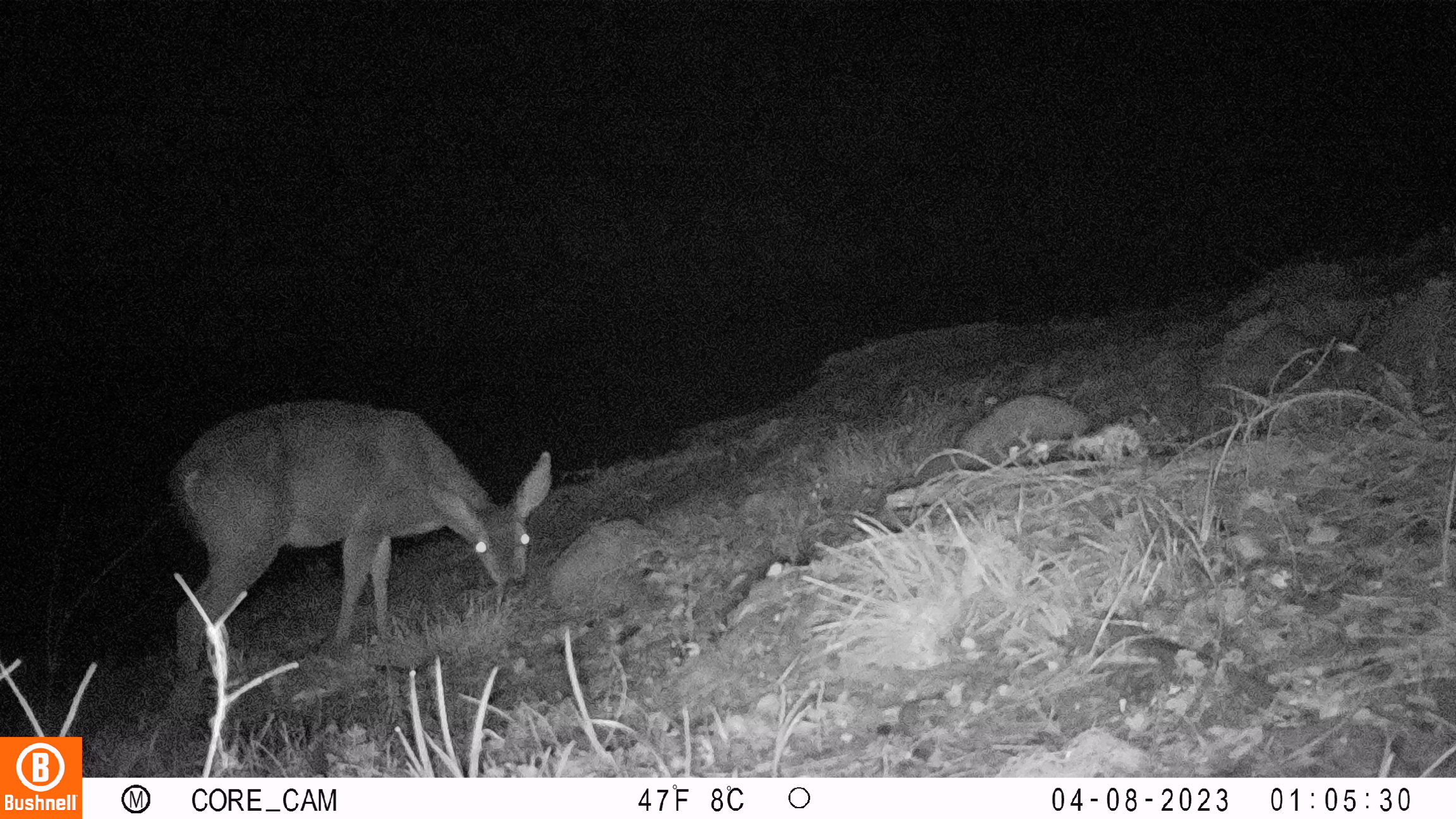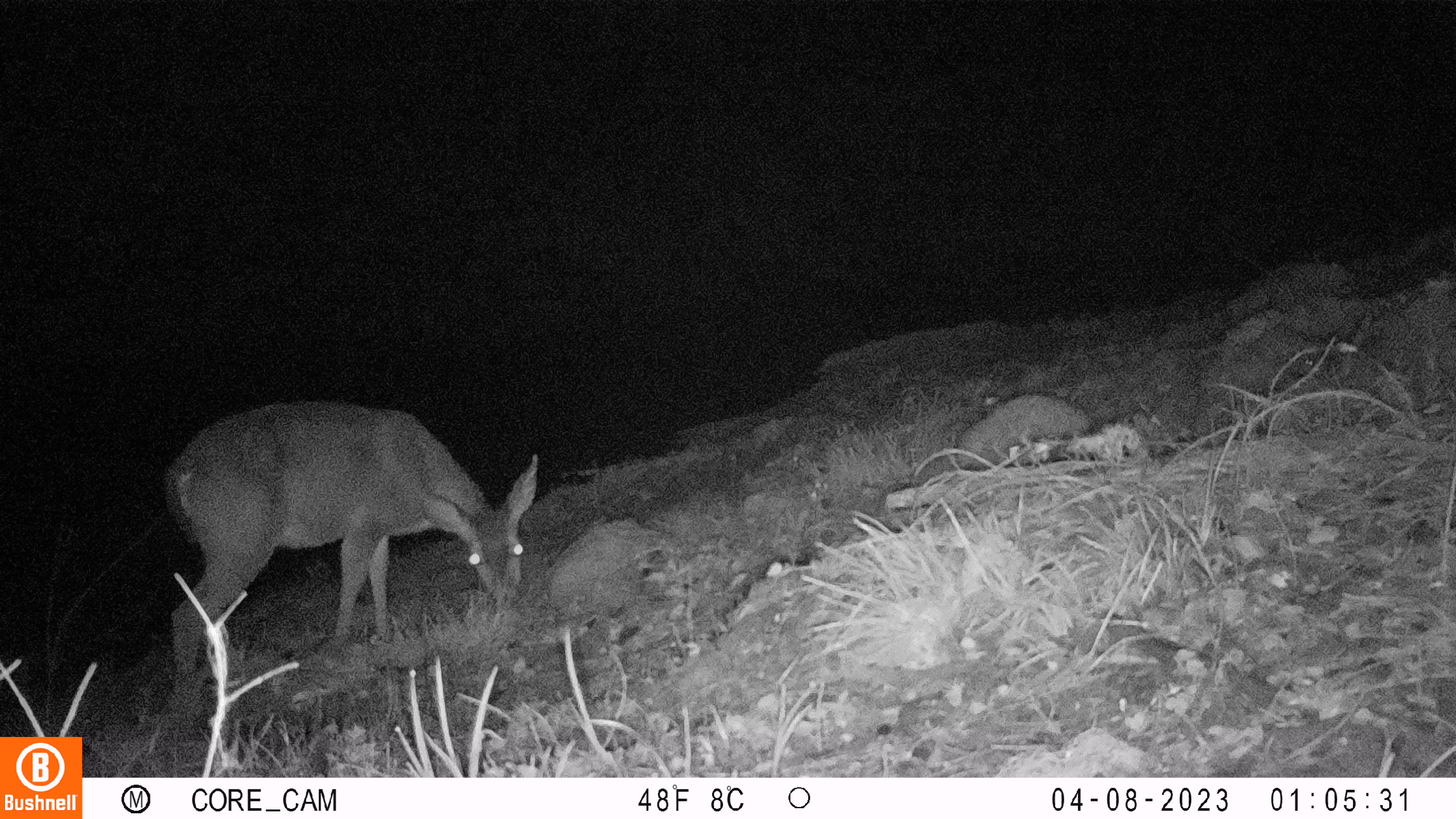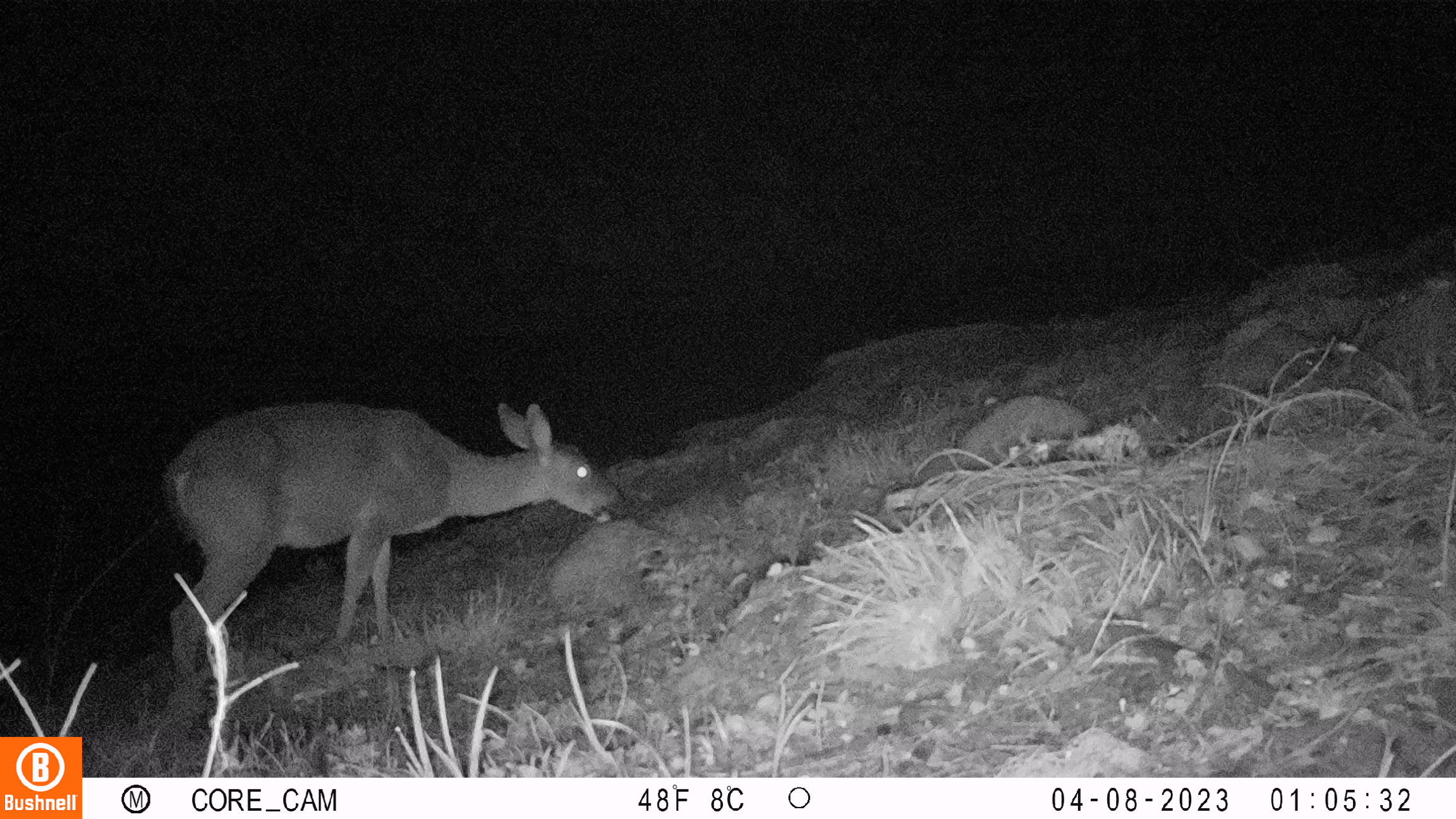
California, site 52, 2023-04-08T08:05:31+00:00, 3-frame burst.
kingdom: Animalia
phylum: Chordata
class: Mammalia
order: Artiodactyla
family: Cervidae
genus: Odocoileus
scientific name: Odocoileus hemionus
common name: mule deer